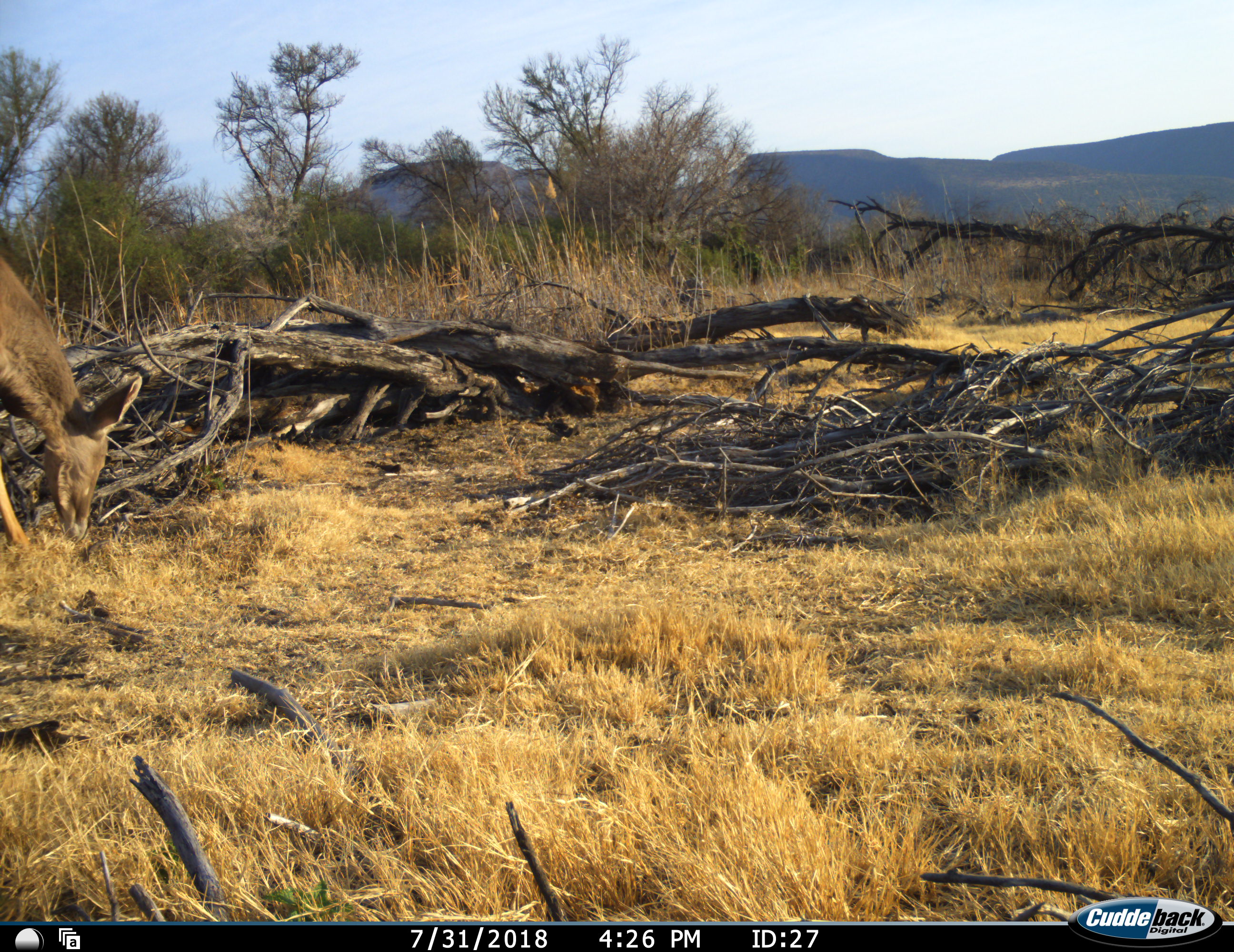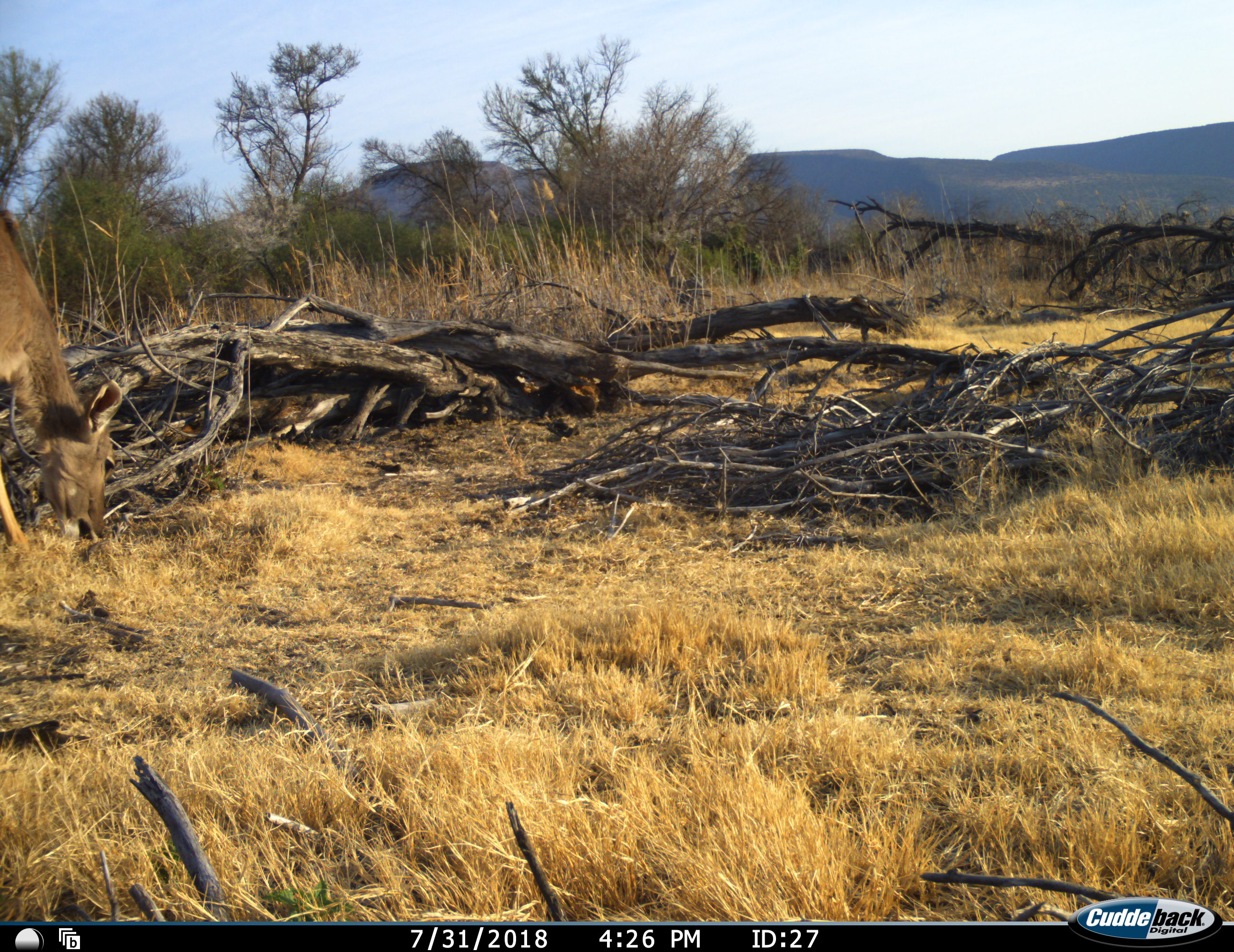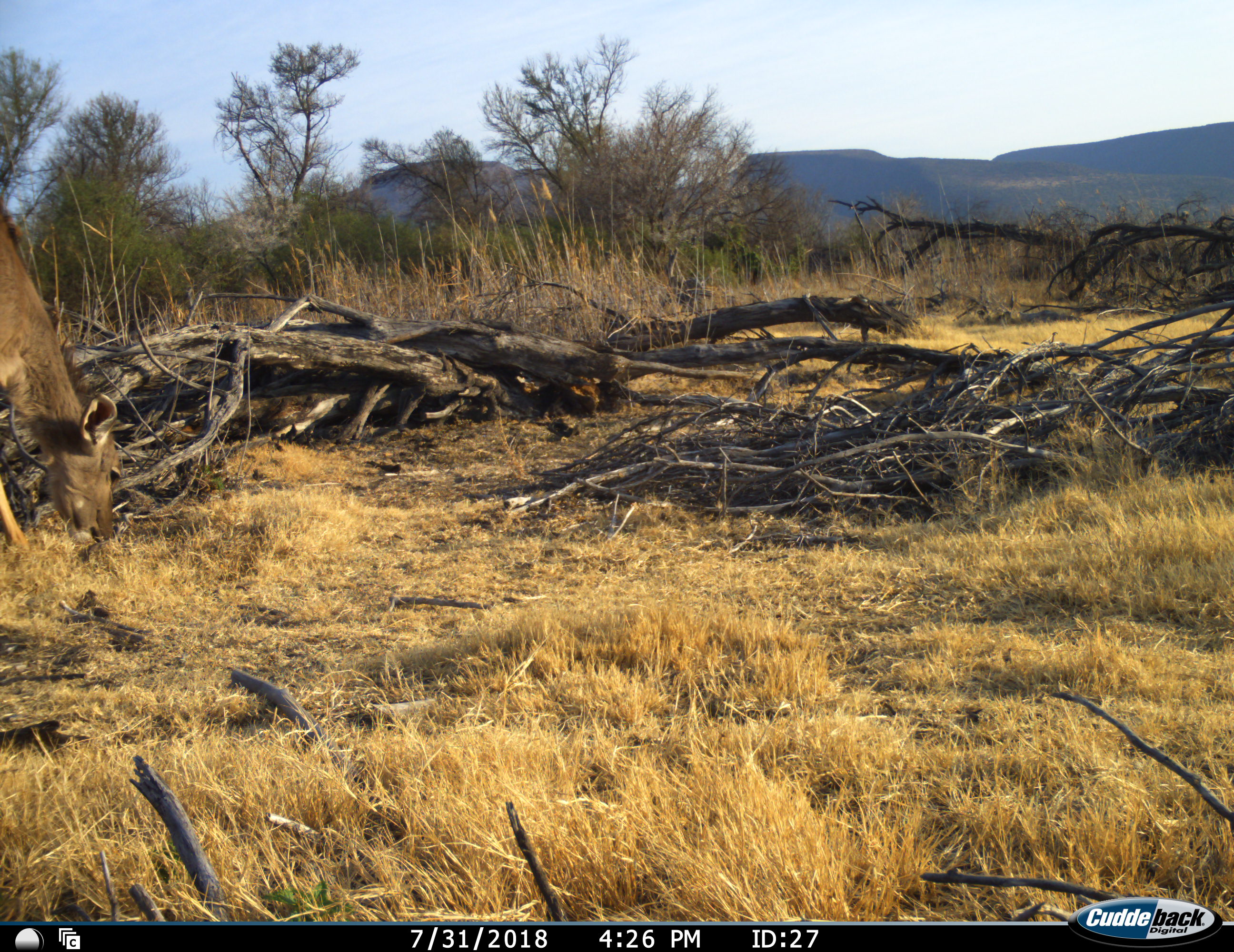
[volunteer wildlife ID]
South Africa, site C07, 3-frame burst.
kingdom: Animalia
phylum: Chordata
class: Mammalia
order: Artiodactyla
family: Bovidae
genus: Tragelaphus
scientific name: Tragelaphus strepsiceros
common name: greater kudu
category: kudu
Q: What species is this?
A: Kudu (greater kudu) (Tragelaphus strepsiceros).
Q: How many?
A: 1.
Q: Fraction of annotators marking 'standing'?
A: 0%.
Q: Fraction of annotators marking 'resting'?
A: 0%.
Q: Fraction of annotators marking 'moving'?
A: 0%.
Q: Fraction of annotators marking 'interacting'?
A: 0%.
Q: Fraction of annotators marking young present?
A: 0%.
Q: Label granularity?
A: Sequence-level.